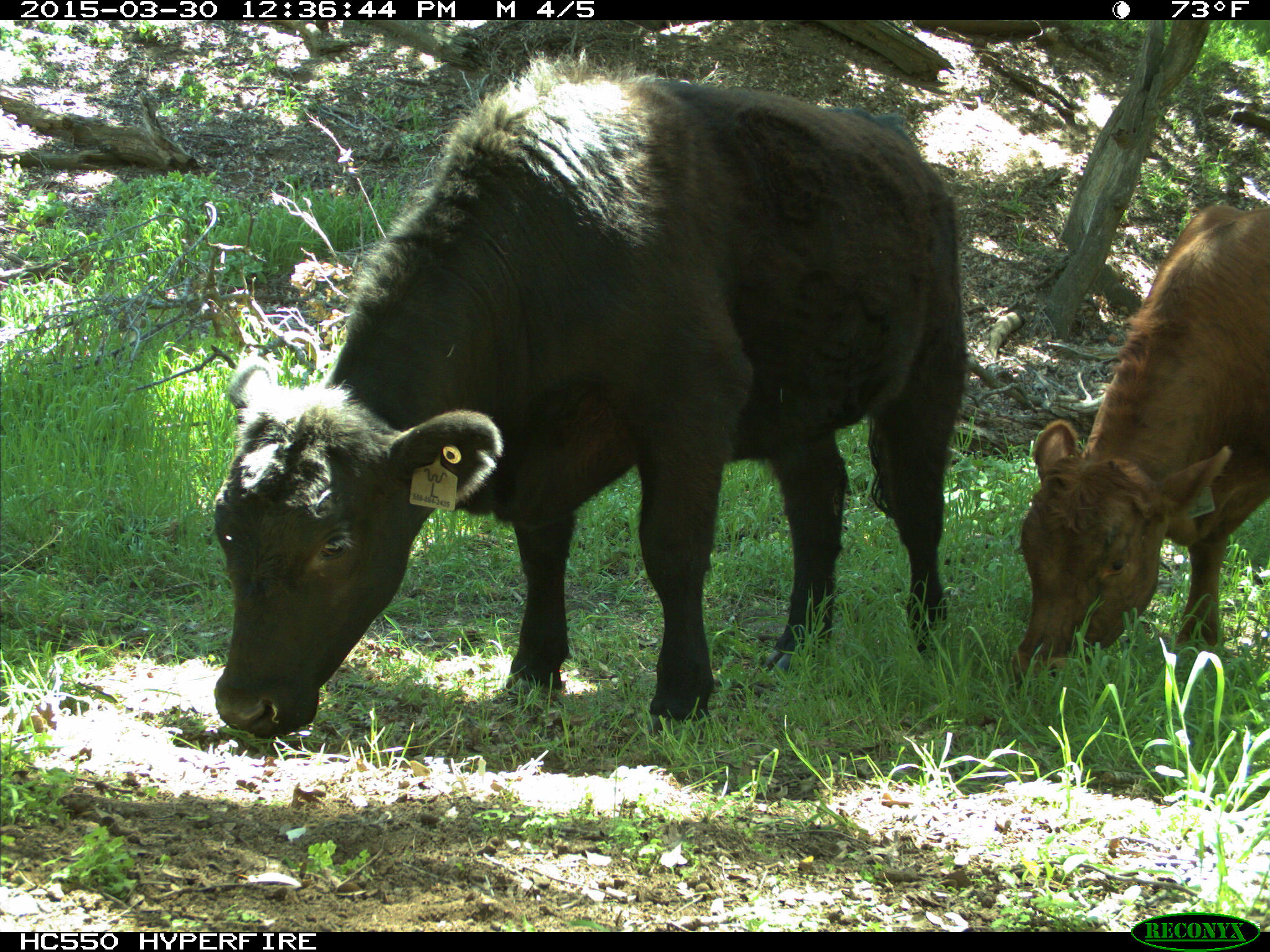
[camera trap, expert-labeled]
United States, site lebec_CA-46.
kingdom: Animalia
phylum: Chordata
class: Mammalia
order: Artiodactyla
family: Bovidae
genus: Bos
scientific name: Bos taurus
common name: domestic cow